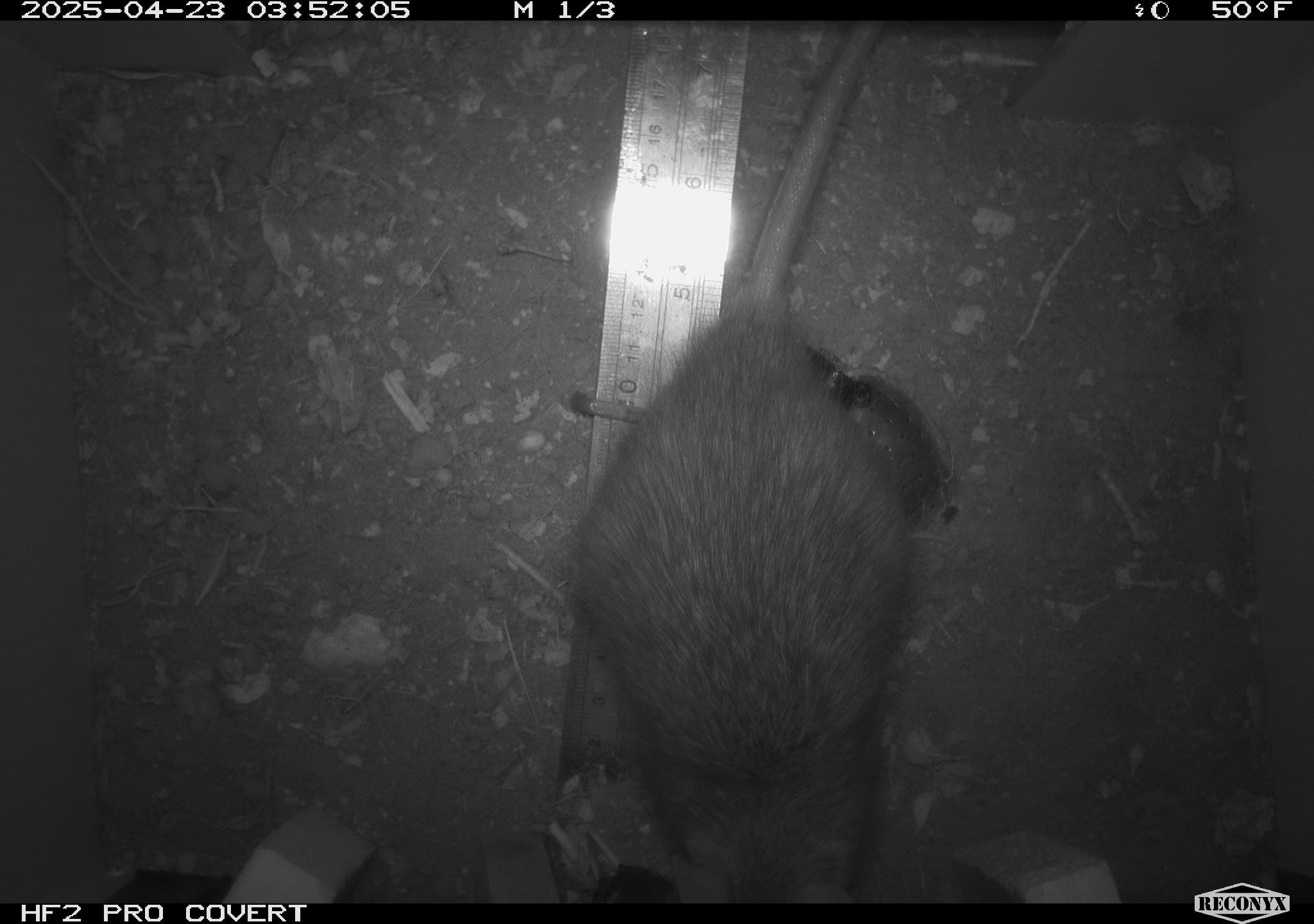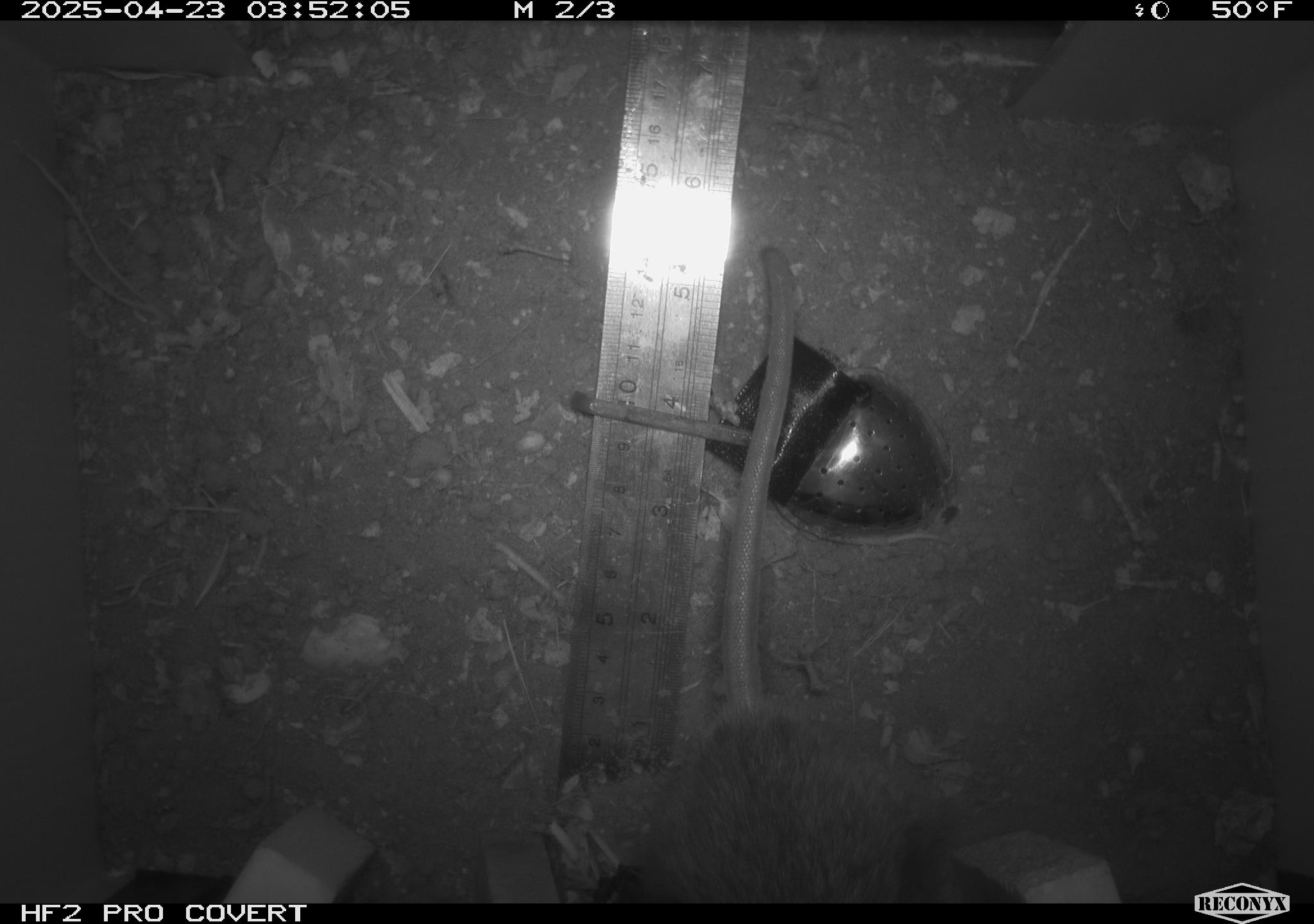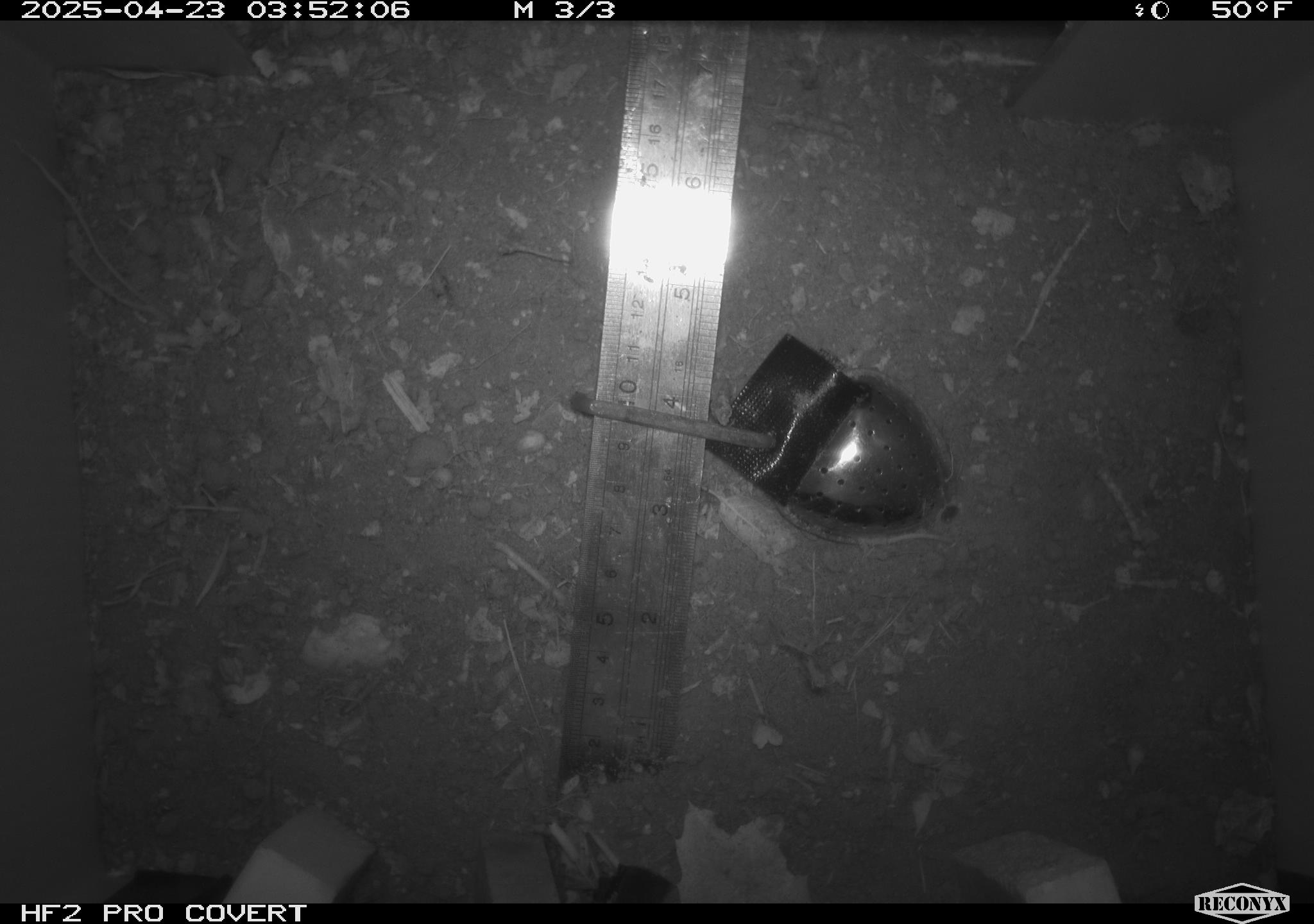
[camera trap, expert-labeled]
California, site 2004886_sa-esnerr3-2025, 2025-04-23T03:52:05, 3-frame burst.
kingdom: Animalia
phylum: Chordata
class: Mammalia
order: Rodentia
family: Muridae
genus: Rattus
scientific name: Rattus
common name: rat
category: rattus species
Rattus species (rat) (Rattus).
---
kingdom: Animalia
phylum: Chordata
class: Mammalia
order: Rodentia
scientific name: Rodentia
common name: rodent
Rodent (Rodentia).